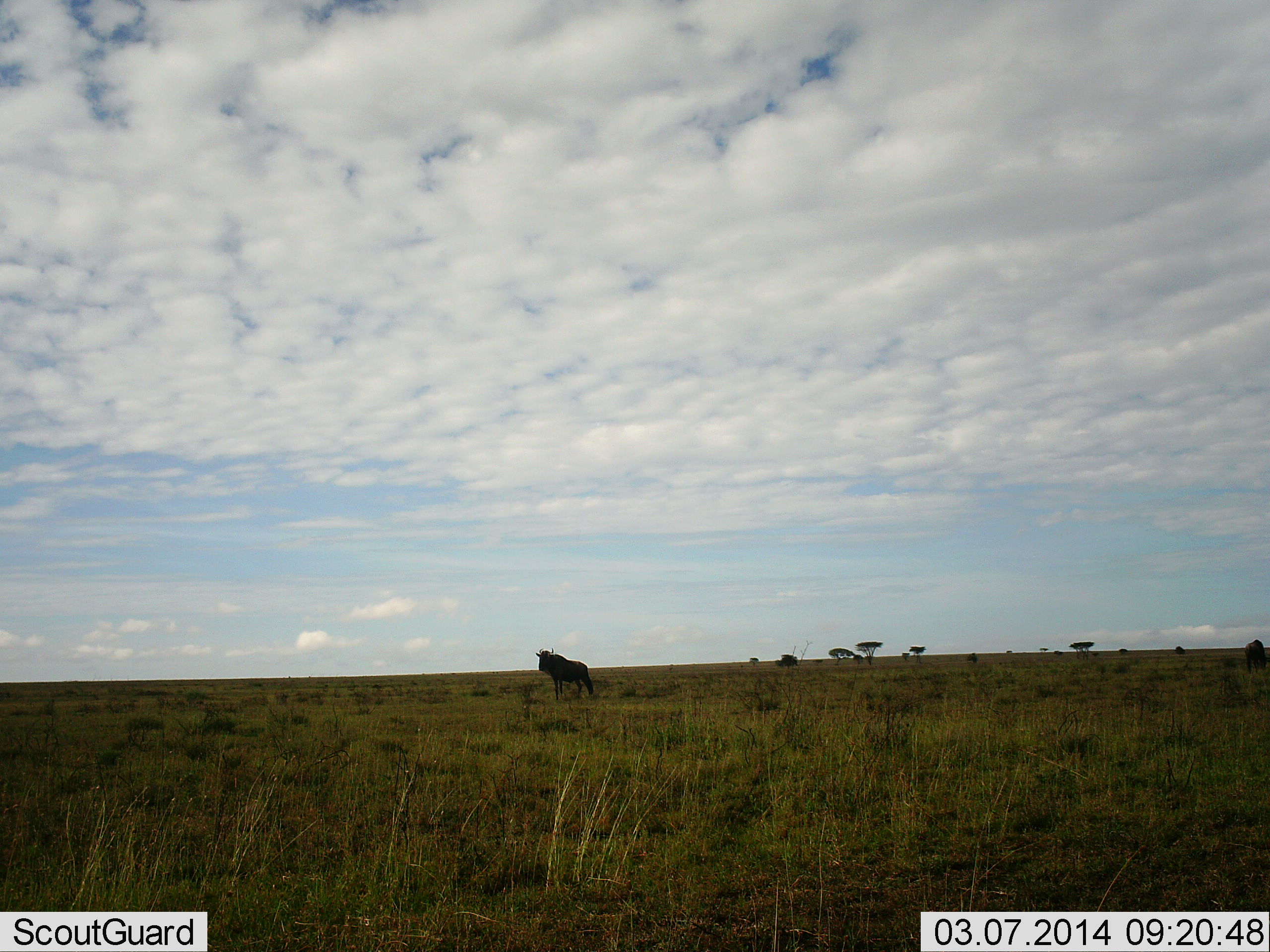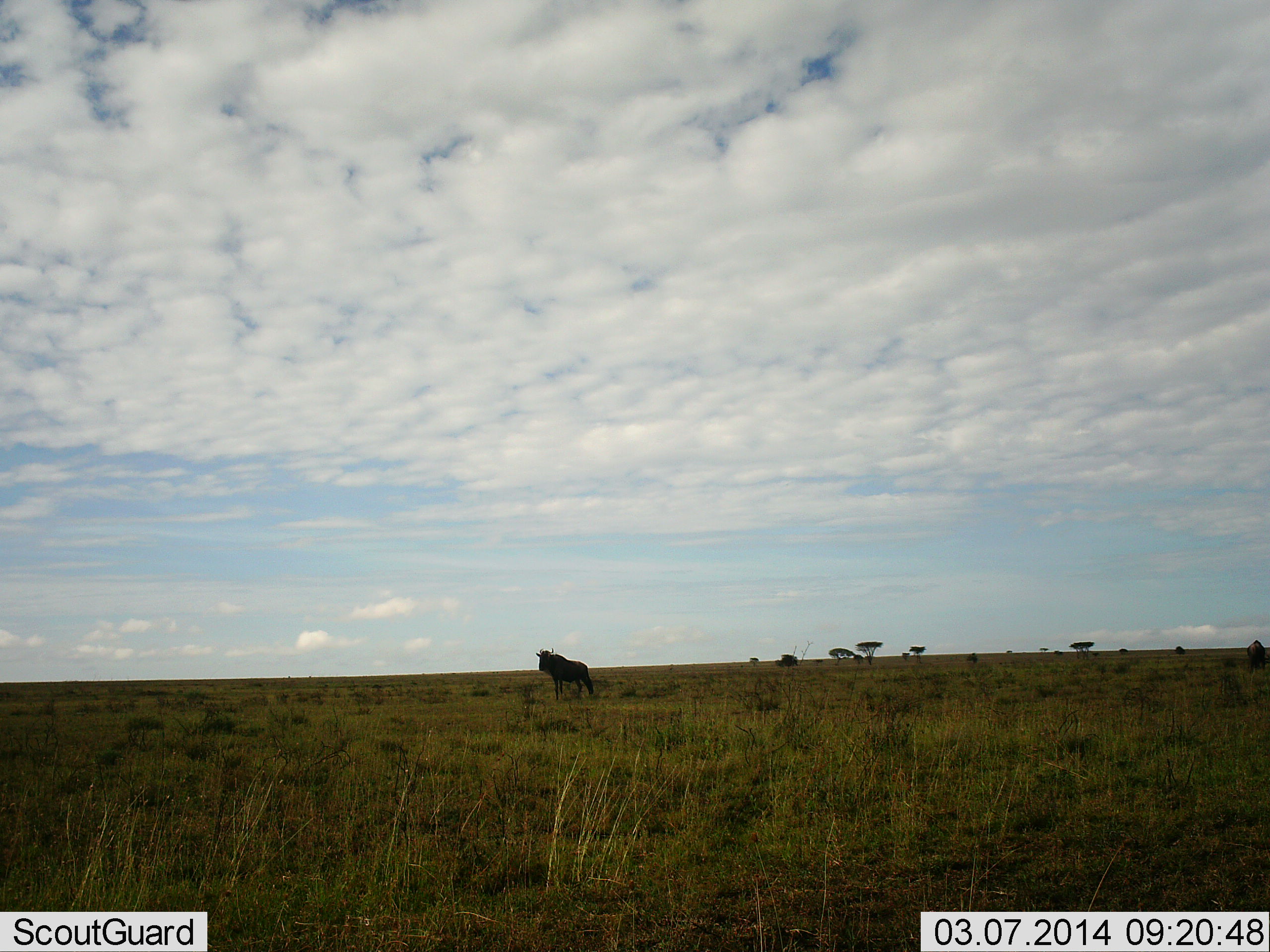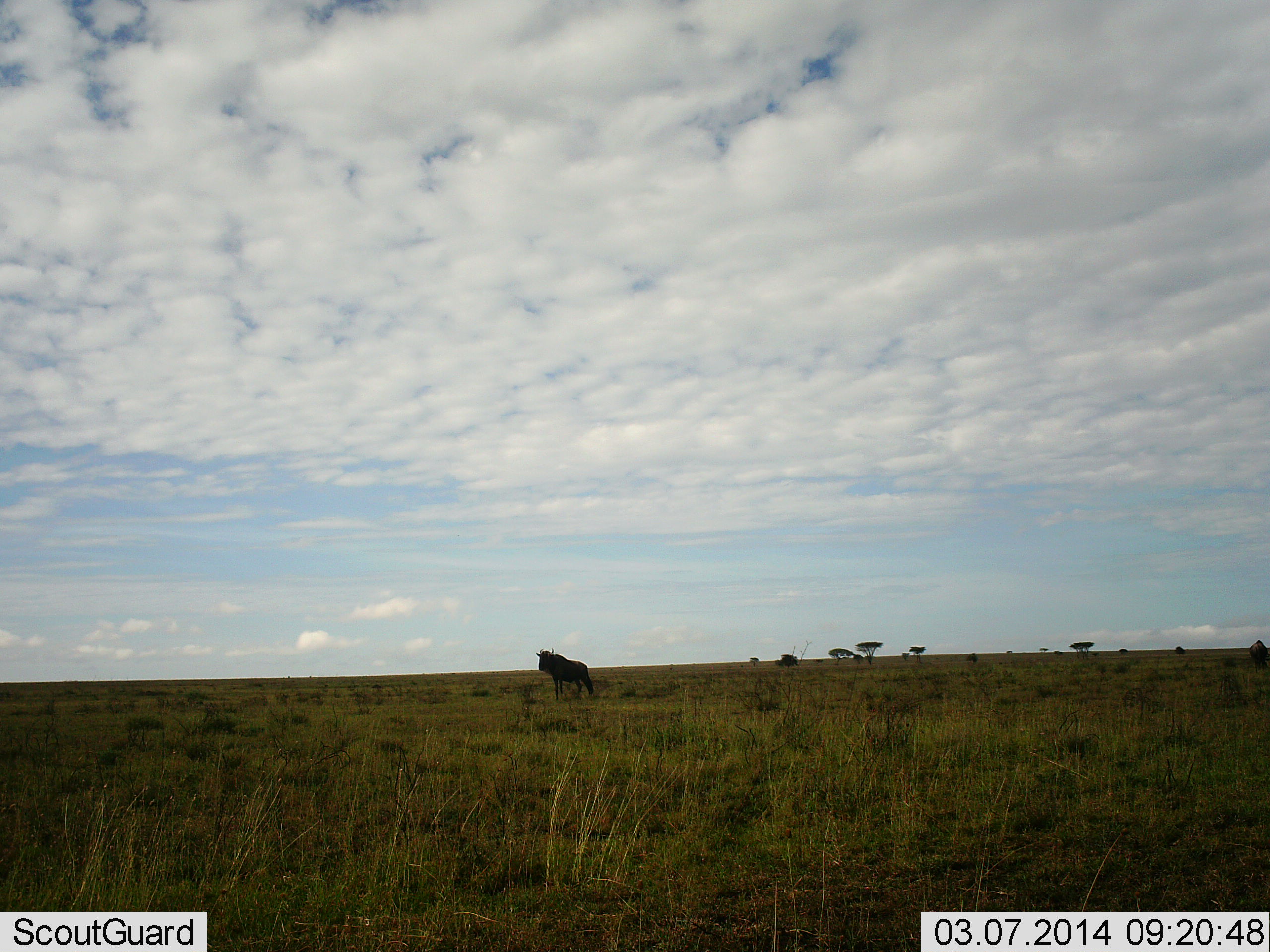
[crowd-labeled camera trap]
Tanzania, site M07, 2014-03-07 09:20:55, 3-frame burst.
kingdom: Animalia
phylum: Chordata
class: Mammalia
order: Artiodactyla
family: Bovidae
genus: Connochaetes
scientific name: Connochaetes taurinus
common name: blue wildebeest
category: wildebeest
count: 1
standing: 100%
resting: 10%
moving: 0%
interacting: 0%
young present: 0%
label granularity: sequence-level